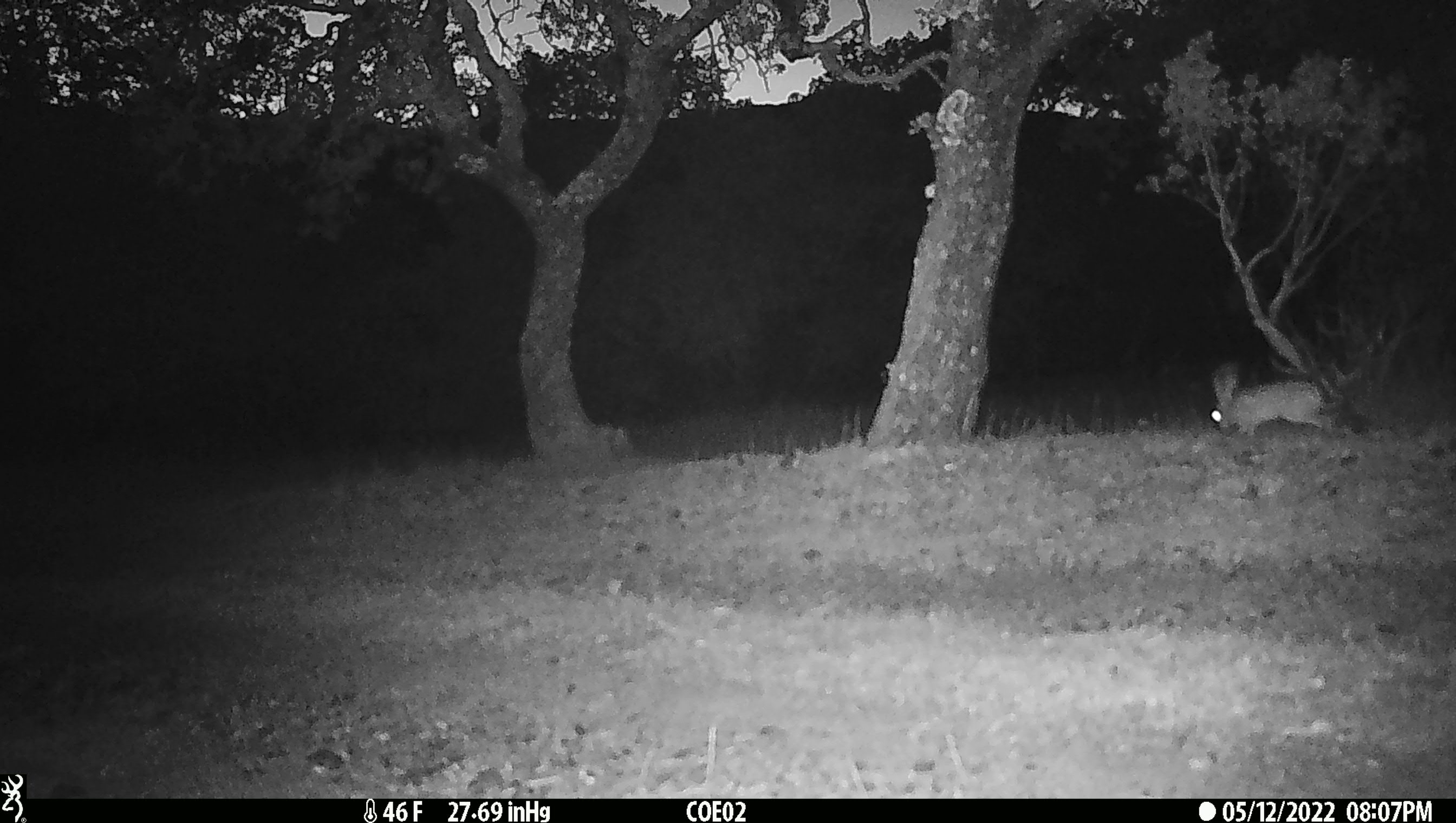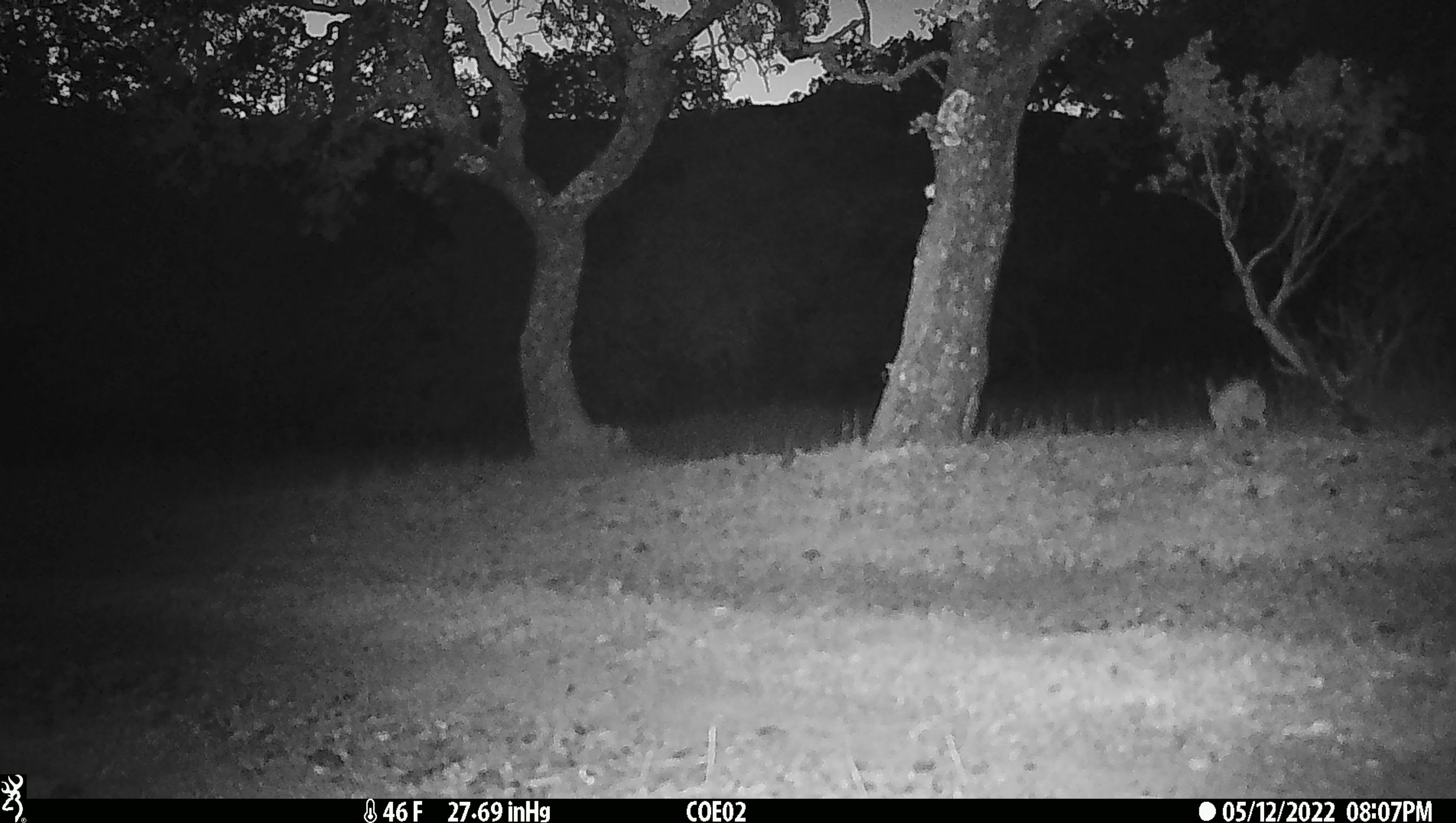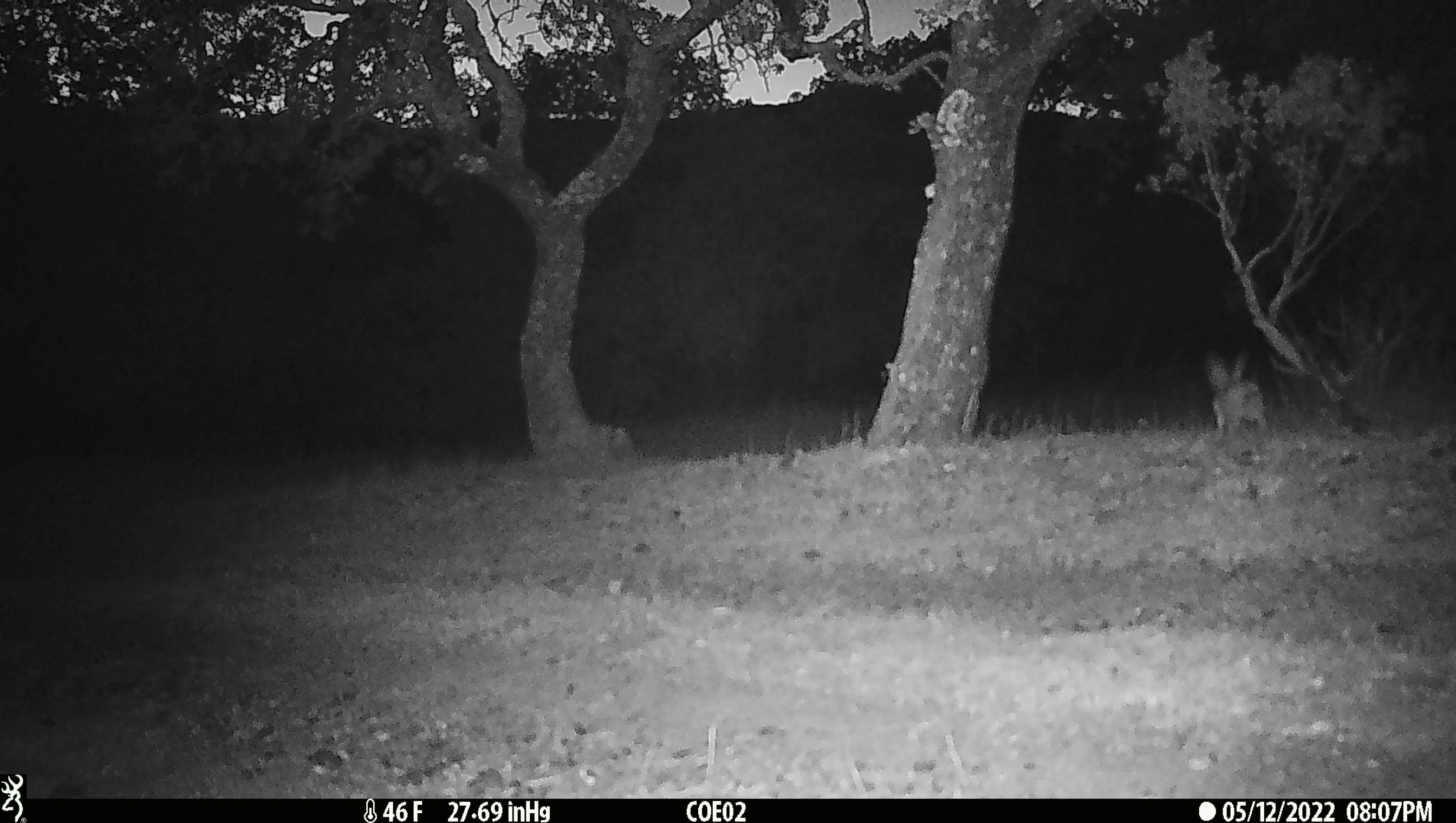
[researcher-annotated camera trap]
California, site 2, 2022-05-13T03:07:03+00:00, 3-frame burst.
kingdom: Animalia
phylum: Chordata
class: Mammalia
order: Lagomorpha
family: Leporidae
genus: Lepus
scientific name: Lepus californicus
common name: black-tailed jackrabbit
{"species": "black-tailed jackrabbit (Lepus californicus)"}